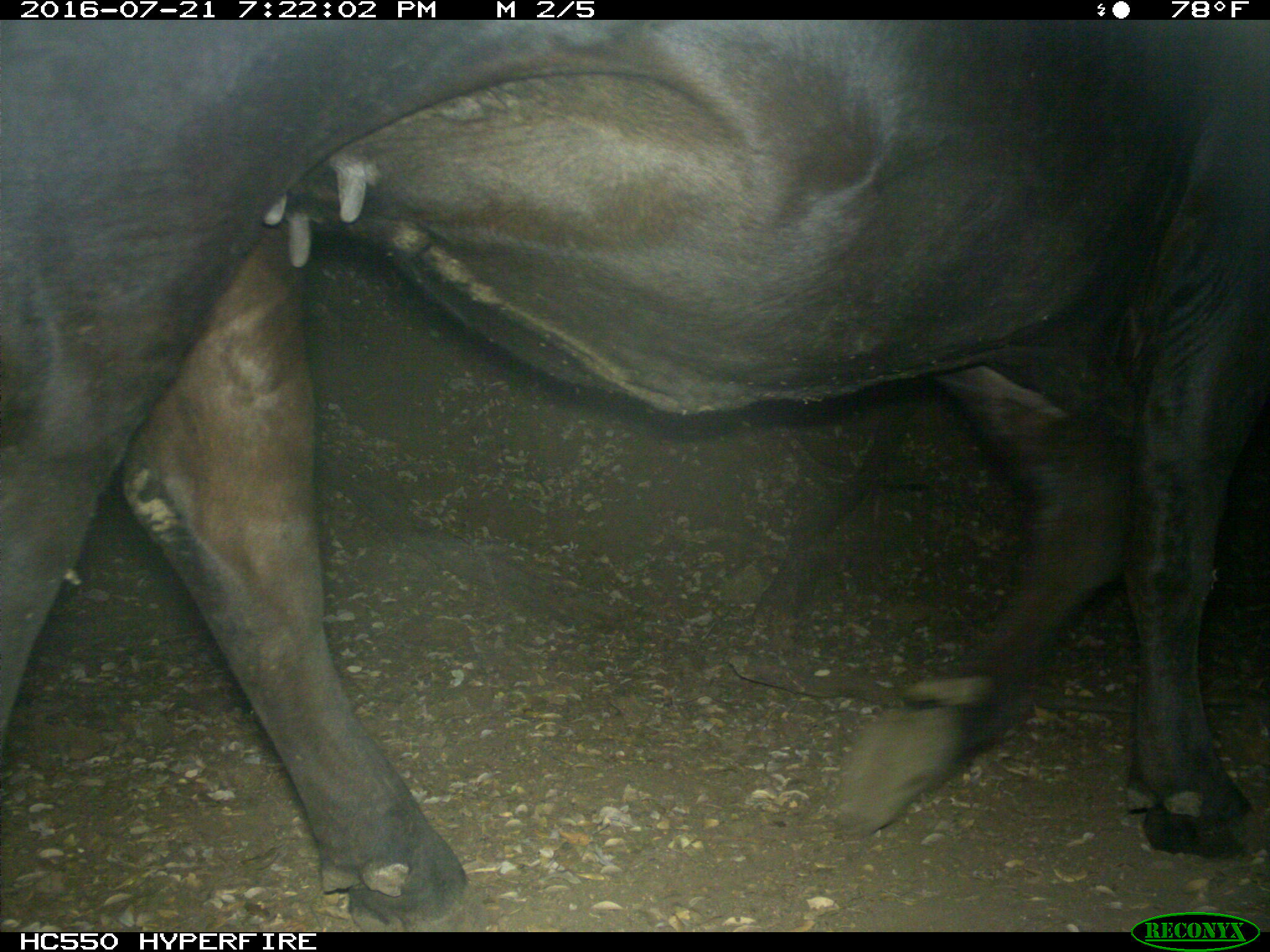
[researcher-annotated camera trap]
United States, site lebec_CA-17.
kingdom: Animalia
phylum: Chordata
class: Mammalia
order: Artiodactyla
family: Bovidae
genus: Bos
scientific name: Bos taurus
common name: domestic cow